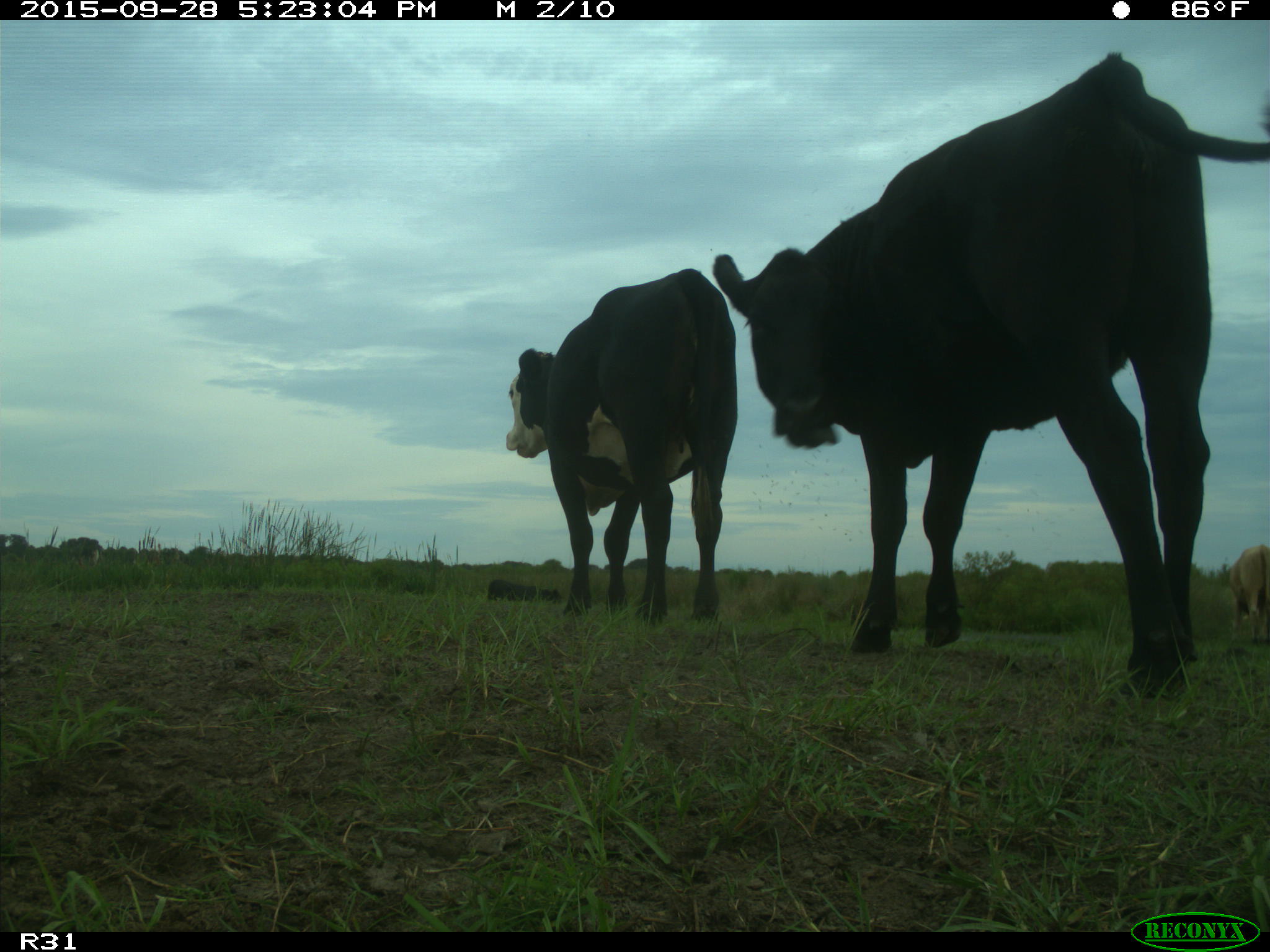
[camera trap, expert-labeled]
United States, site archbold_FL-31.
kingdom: Animalia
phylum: Chordata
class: Mammalia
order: Artiodactyla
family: Bovidae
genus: Bos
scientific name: Bos taurus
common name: domestic cow